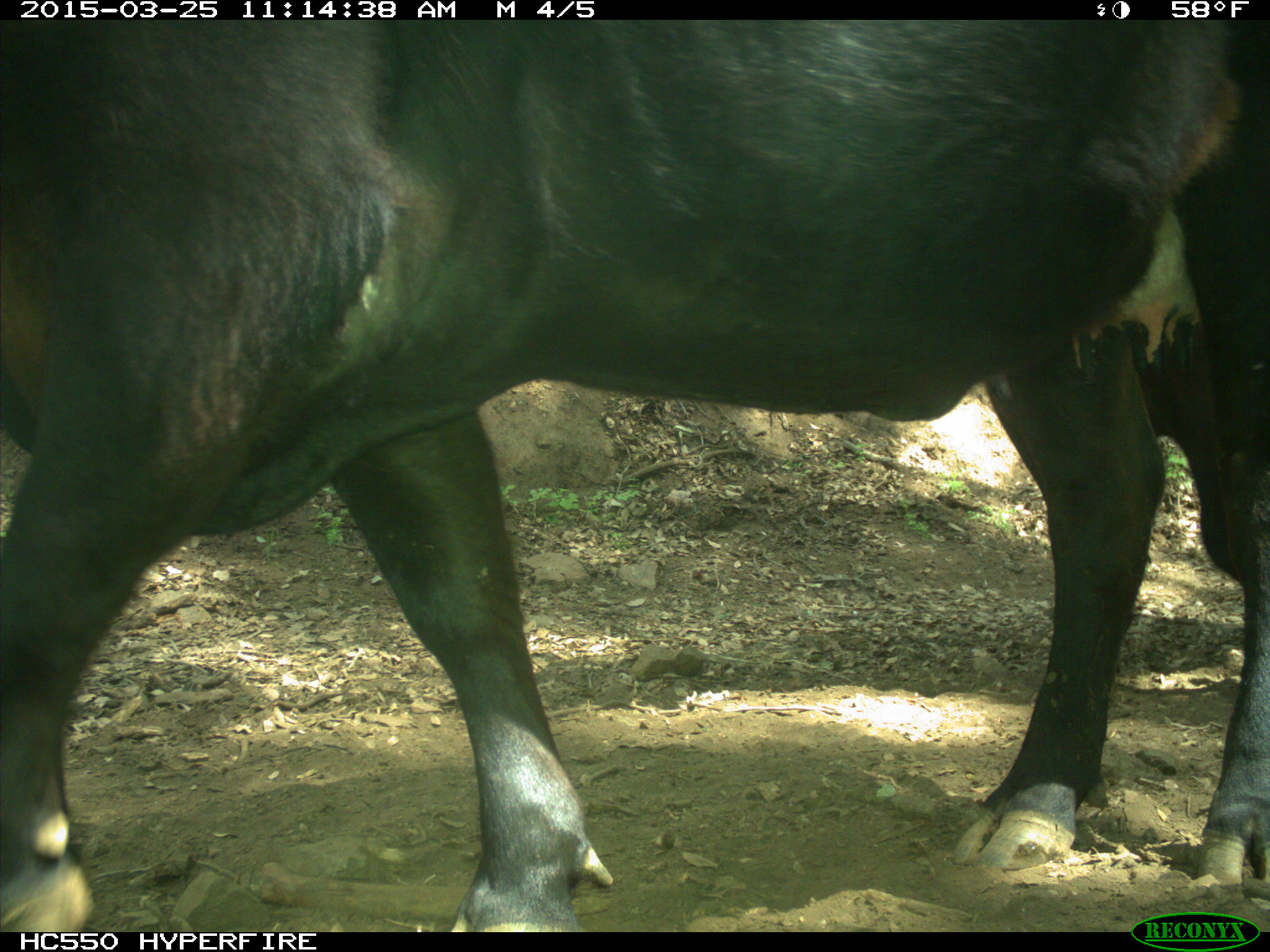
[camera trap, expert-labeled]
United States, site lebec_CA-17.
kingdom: Animalia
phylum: Chordata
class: Mammalia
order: Artiodactyla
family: Bovidae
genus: Bos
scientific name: Bos taurus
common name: domestic cow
Bos taurus (domestic cow).